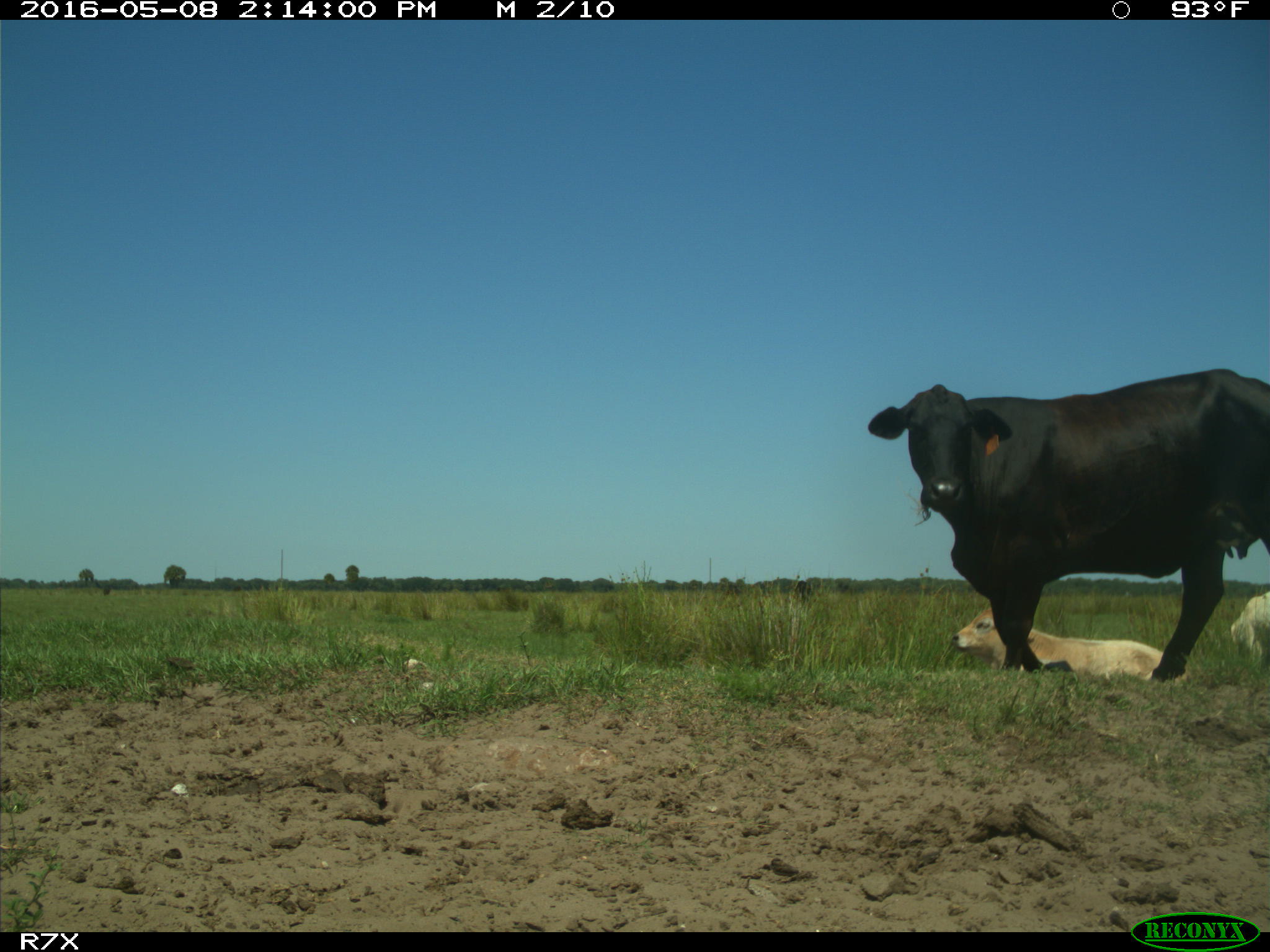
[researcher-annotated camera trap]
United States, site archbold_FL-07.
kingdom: Animalia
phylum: Chordata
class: Mammalia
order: Artiodactyla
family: Bovidae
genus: Bos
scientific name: Bos taurus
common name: domestic cow